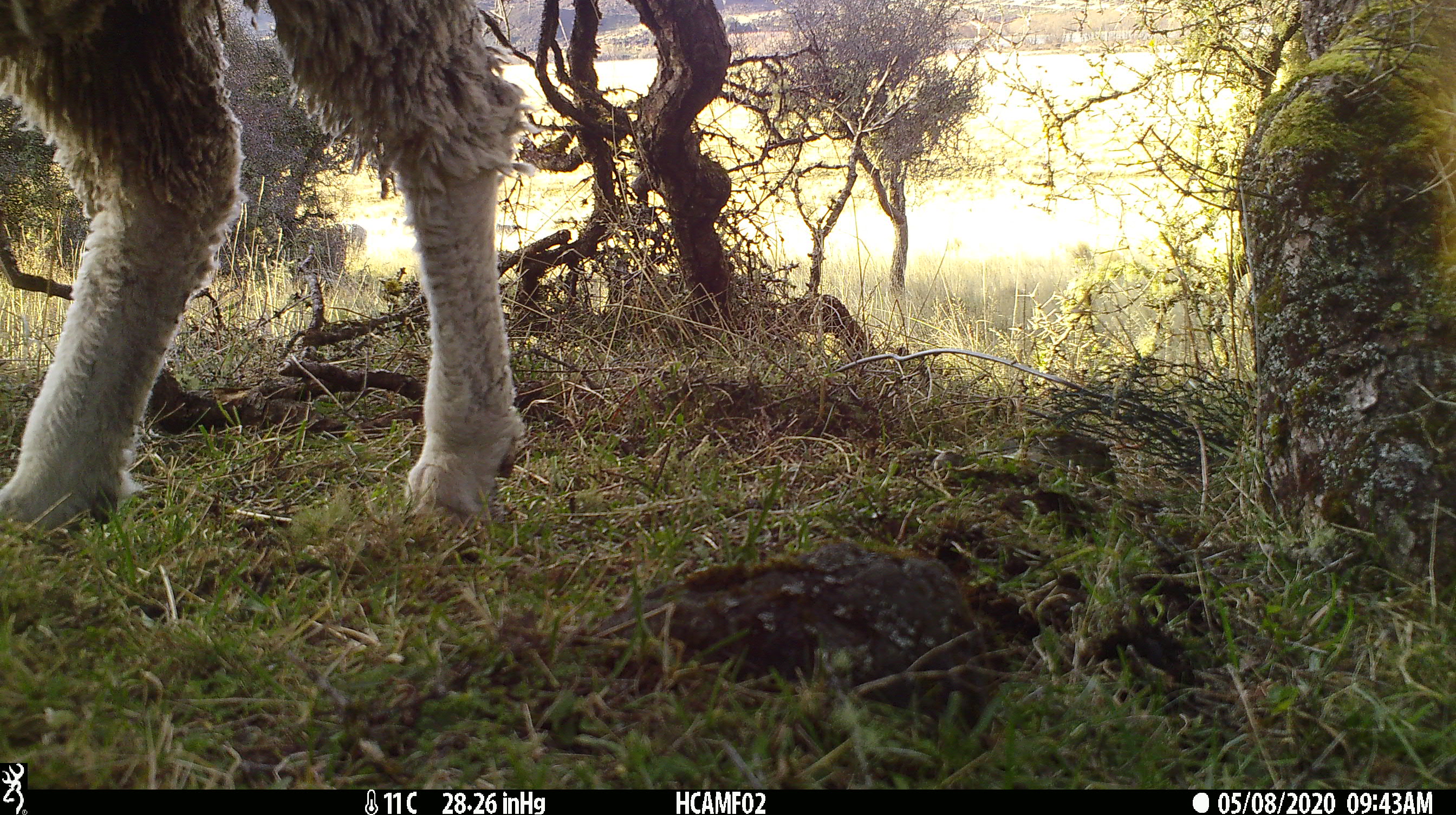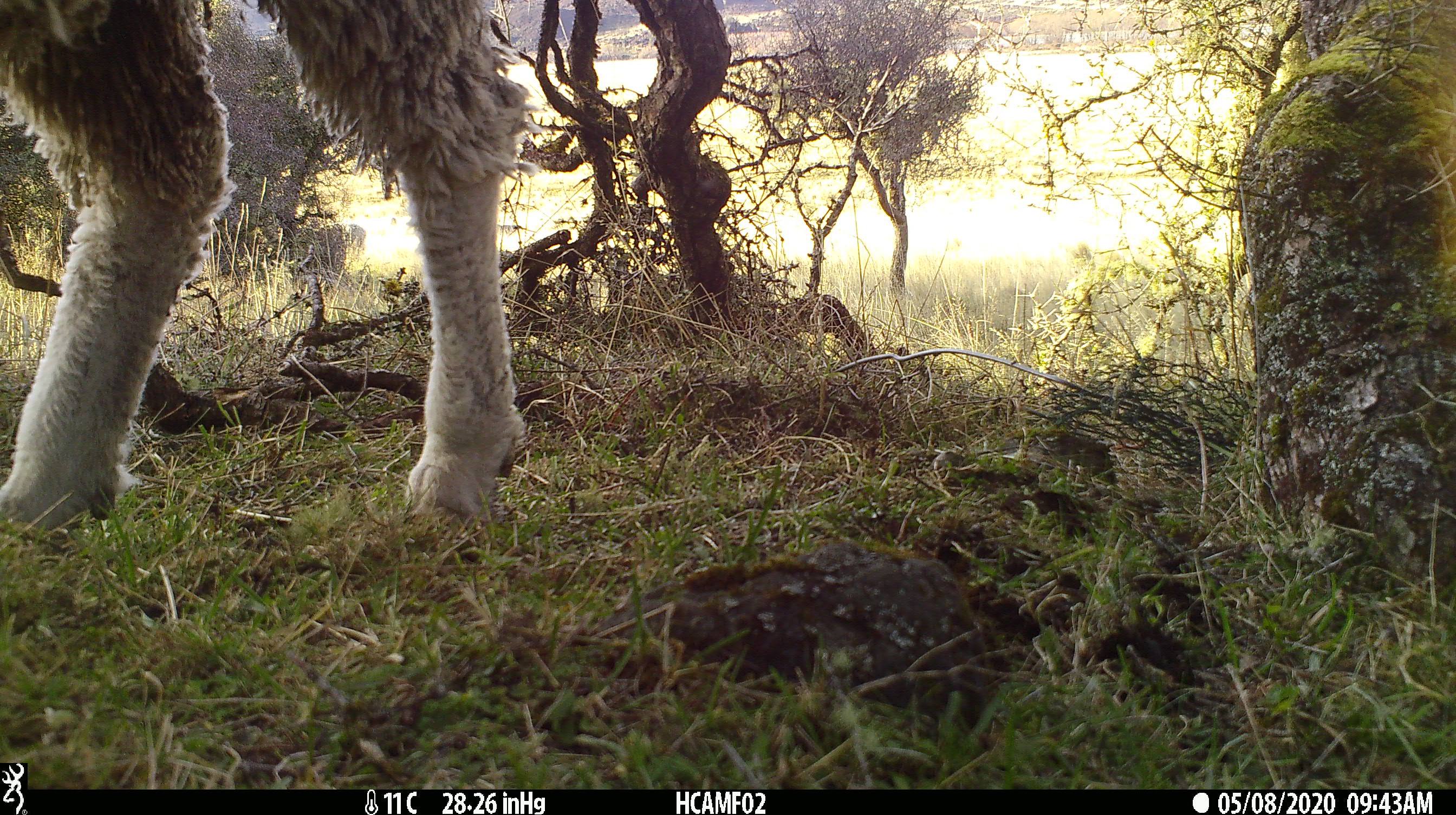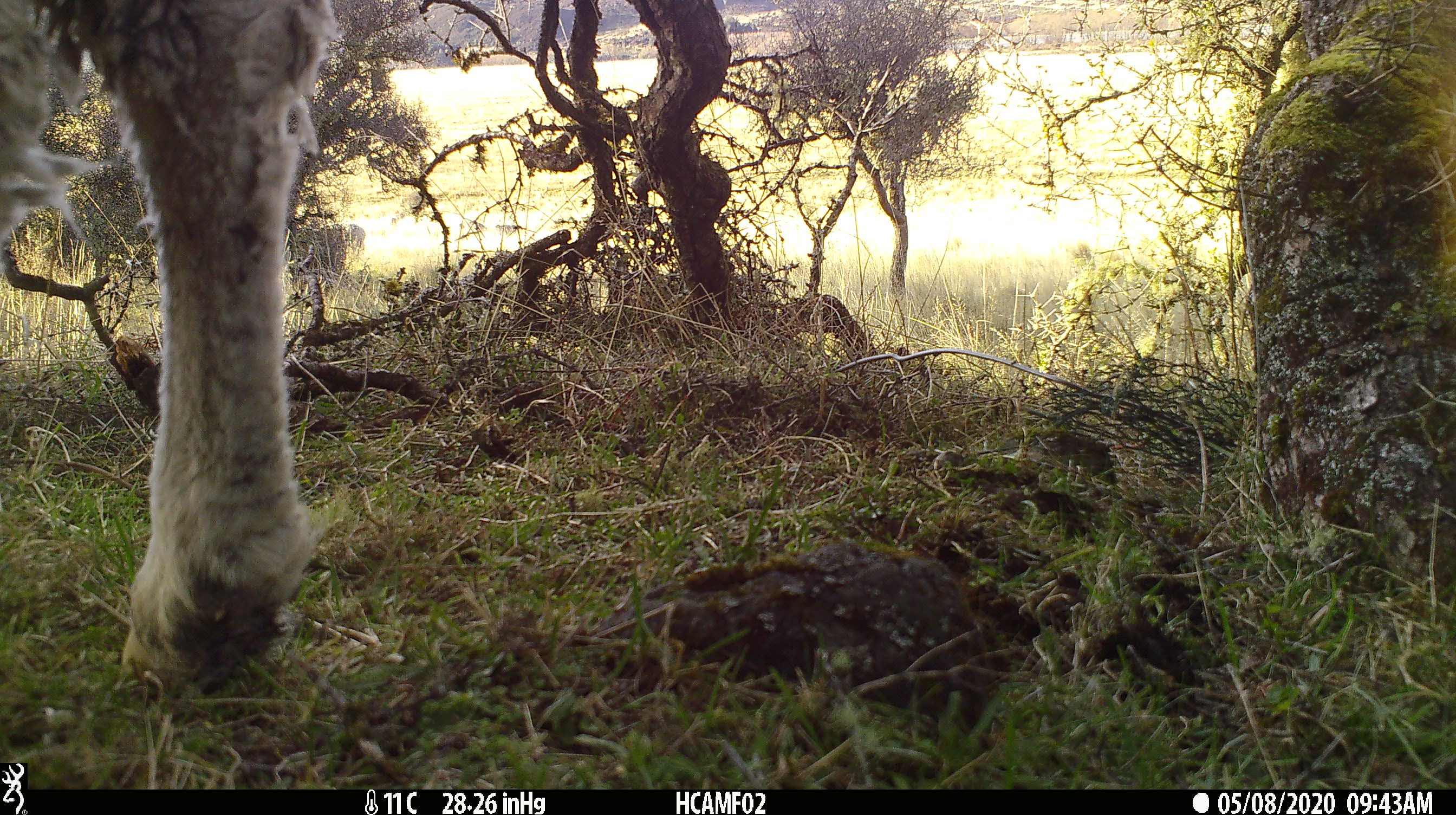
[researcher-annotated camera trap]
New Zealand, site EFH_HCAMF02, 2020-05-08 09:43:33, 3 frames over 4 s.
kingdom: Animalia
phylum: Chordata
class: Mammalia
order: Artiodactyla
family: Bovidae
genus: Ovis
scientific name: Ovis aries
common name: domestic sheep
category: sheep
Sheep (domestic sheep) (Ovis aries).